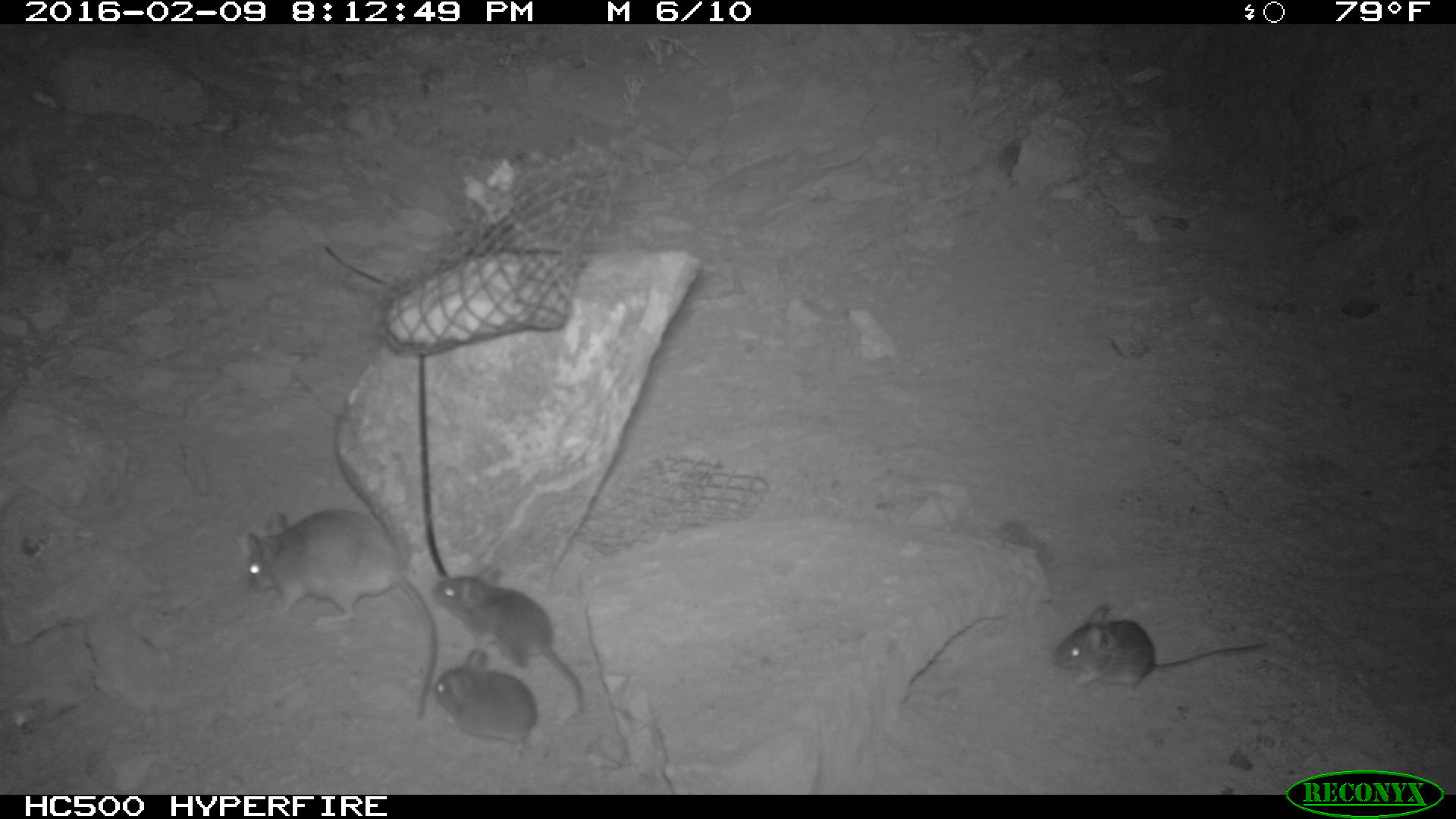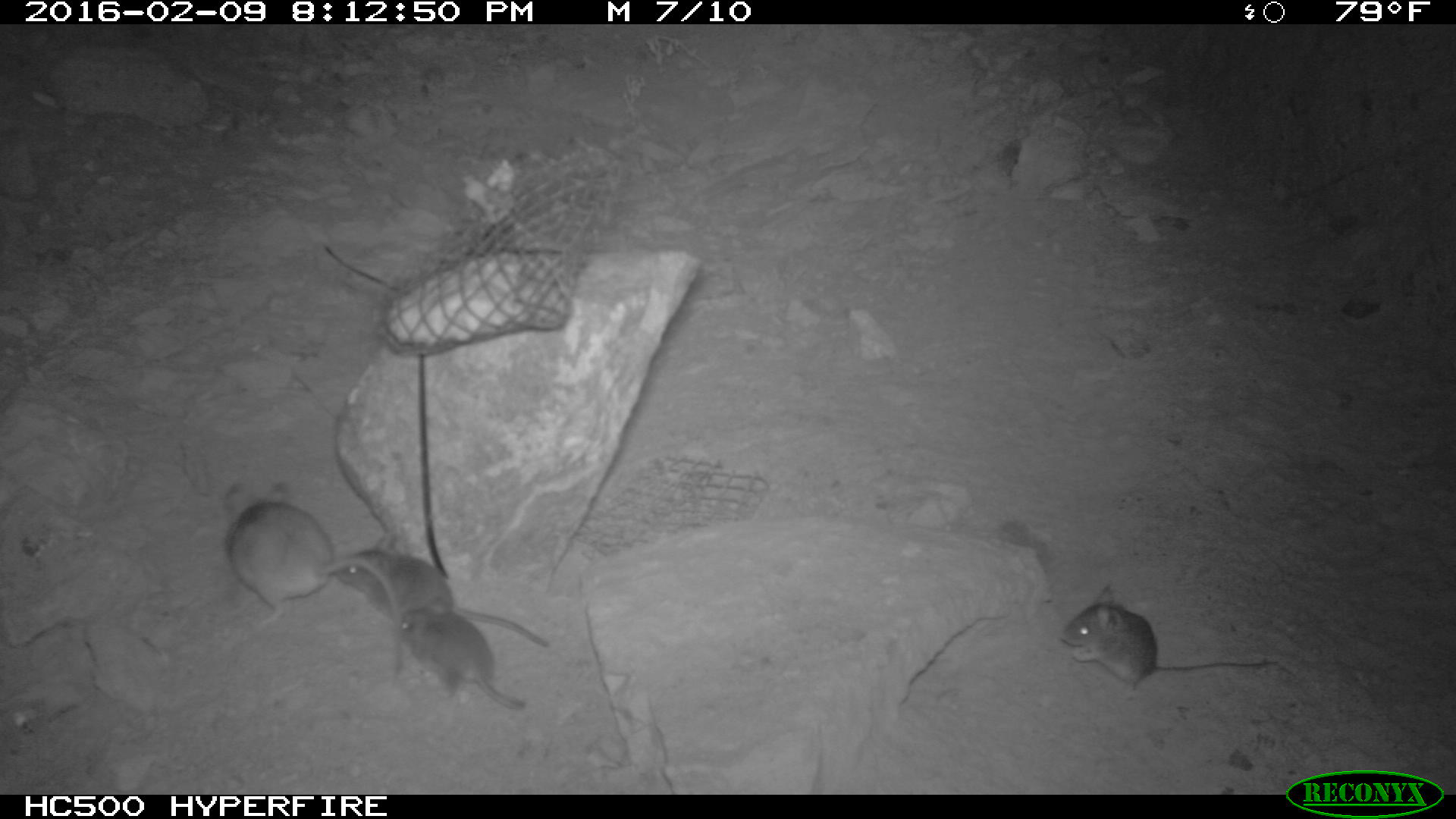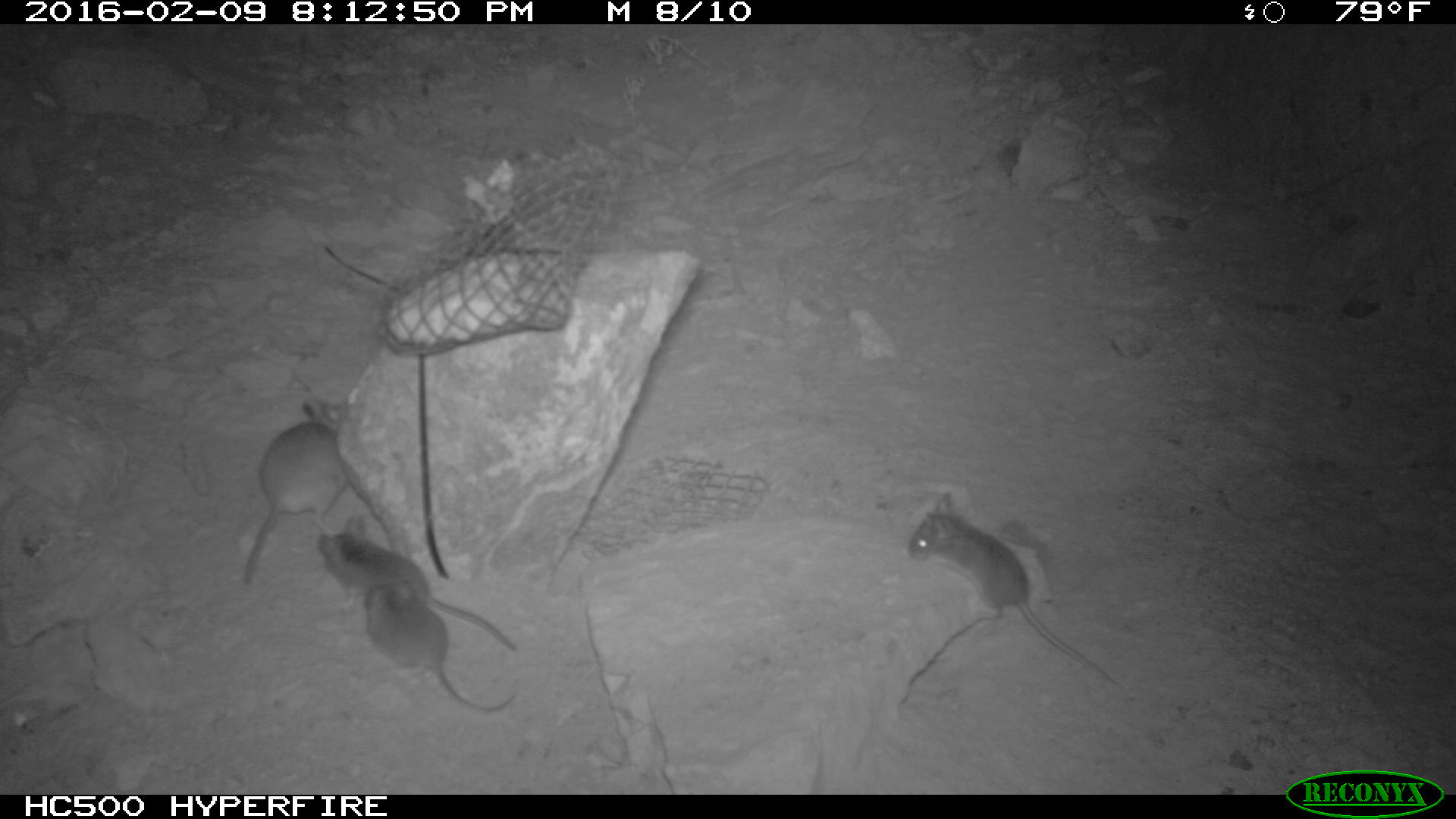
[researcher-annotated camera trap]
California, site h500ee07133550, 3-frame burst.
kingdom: Animalia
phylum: Chordata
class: Mammalia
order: Rodentia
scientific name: Rodentia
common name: rodent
Rodent (Rodentia).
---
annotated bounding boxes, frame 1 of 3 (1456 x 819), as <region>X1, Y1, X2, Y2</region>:
rodent: <region>246, 509, 438, 719</region>; <region>431, 564, 586, 713</region>; <region>1053, 603, 1267, 694</region>; <region>432, 648, 537, 740</region>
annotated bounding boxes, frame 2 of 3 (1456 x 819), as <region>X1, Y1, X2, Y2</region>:
rodent: <region>224, 480, 403, 673</region>; <region>330, 531, 548, 648</region>; <region>1060, 583, 1278, 688</region>; <region>397, 595, 523, 709</region>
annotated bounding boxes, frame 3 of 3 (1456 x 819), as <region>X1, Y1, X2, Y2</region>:
rodent: <region>908, 491, 1119, 683</region>; <region>320, 514, 520, 651</region>; <region>240, 395, 364, 580</region>; <region>359, 576, 519, 717</region>